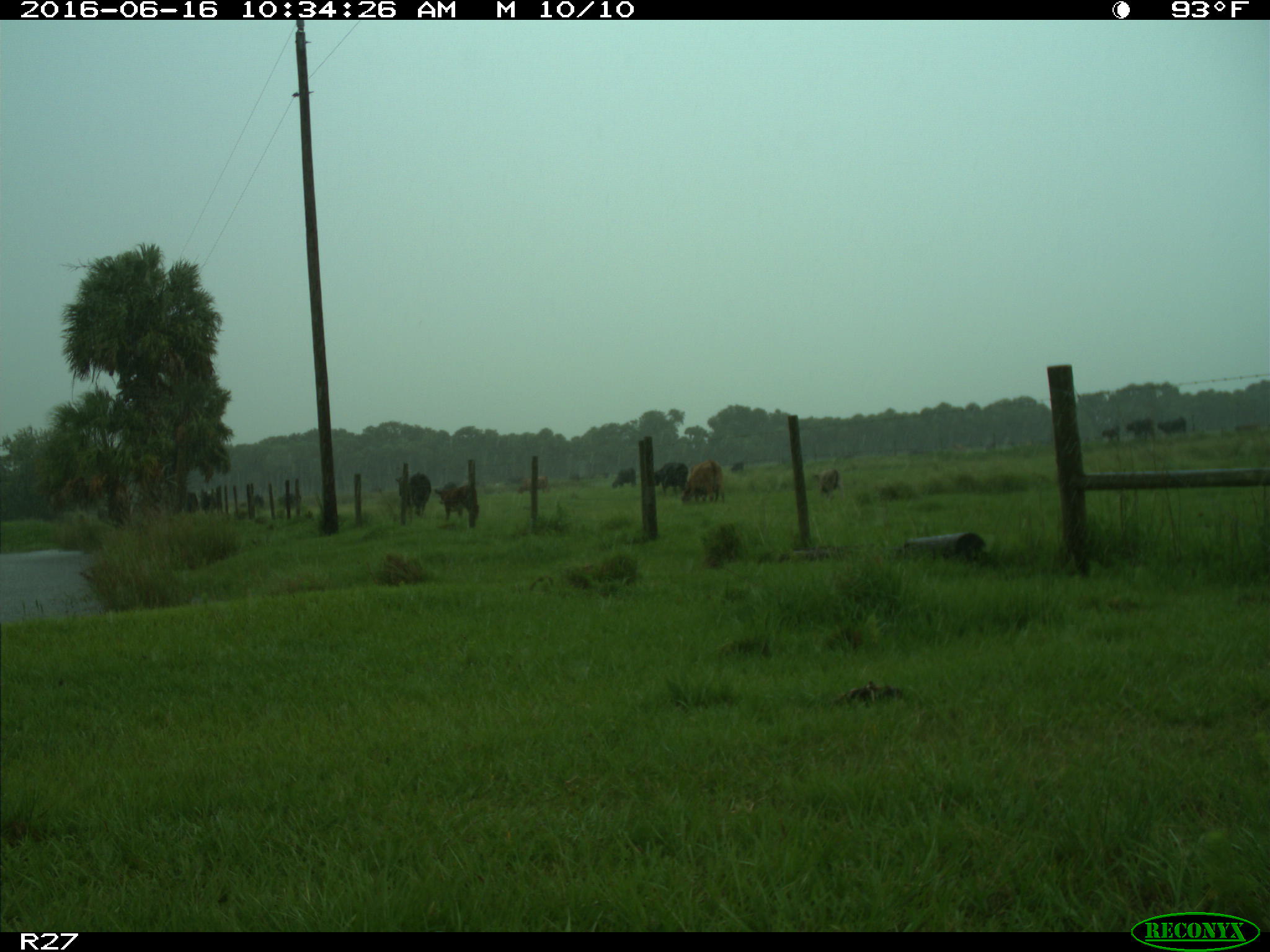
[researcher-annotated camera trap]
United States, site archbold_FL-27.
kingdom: Animalia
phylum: Chordata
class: Mammalia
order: Artiodactyla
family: Bovidae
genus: Bos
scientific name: Bos taurus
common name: domestic cow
Bos taurus (domestic cow).